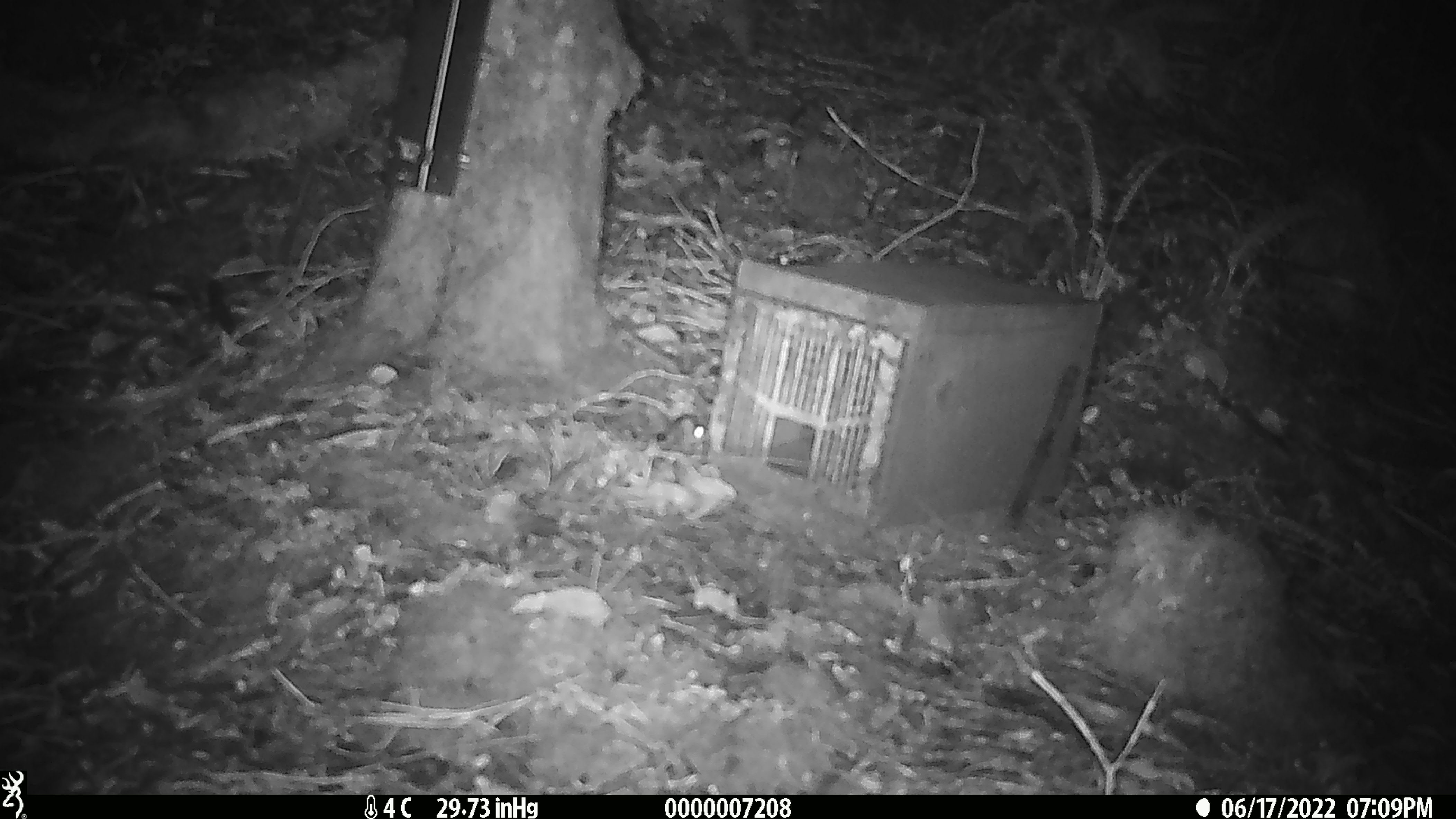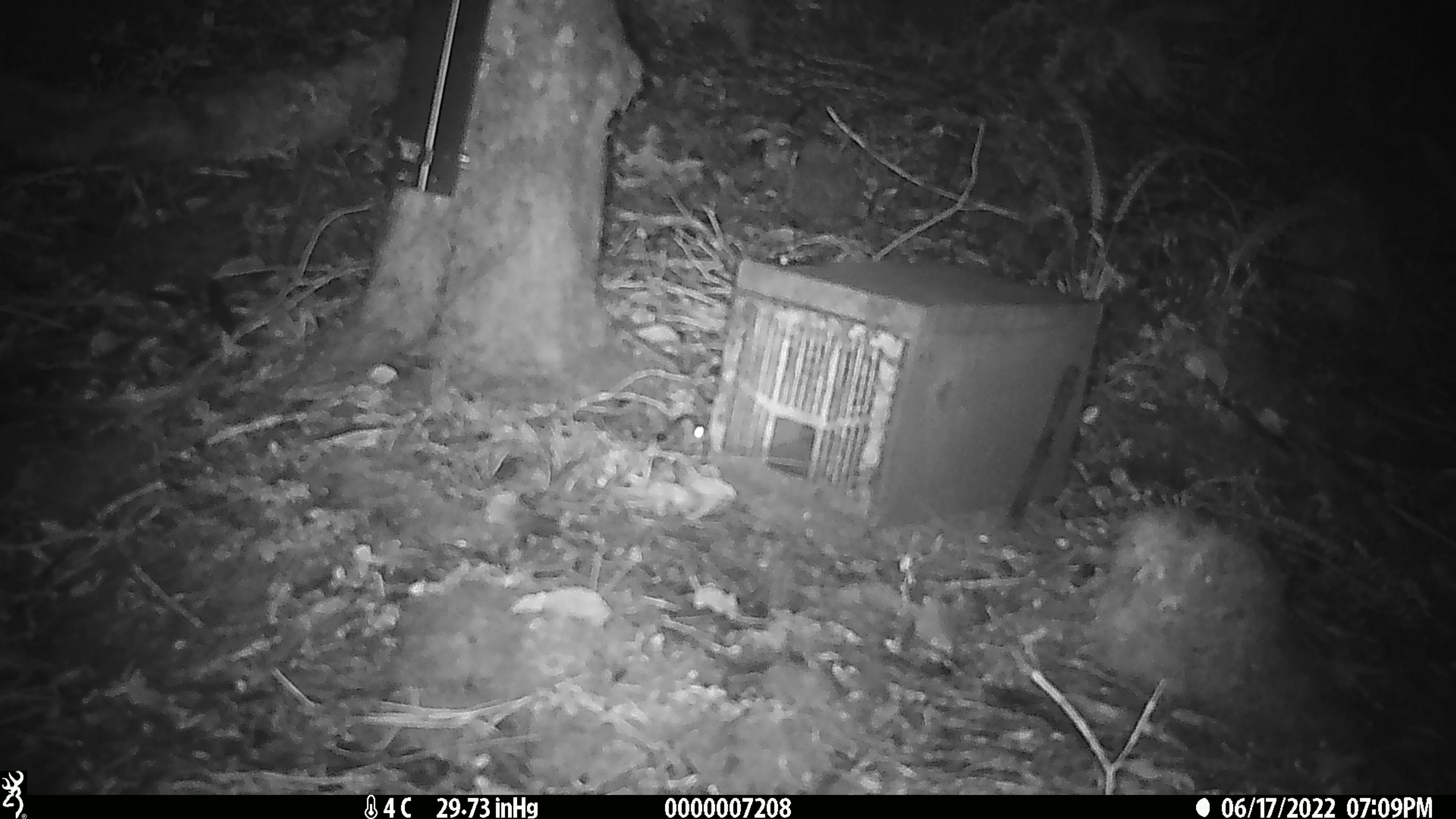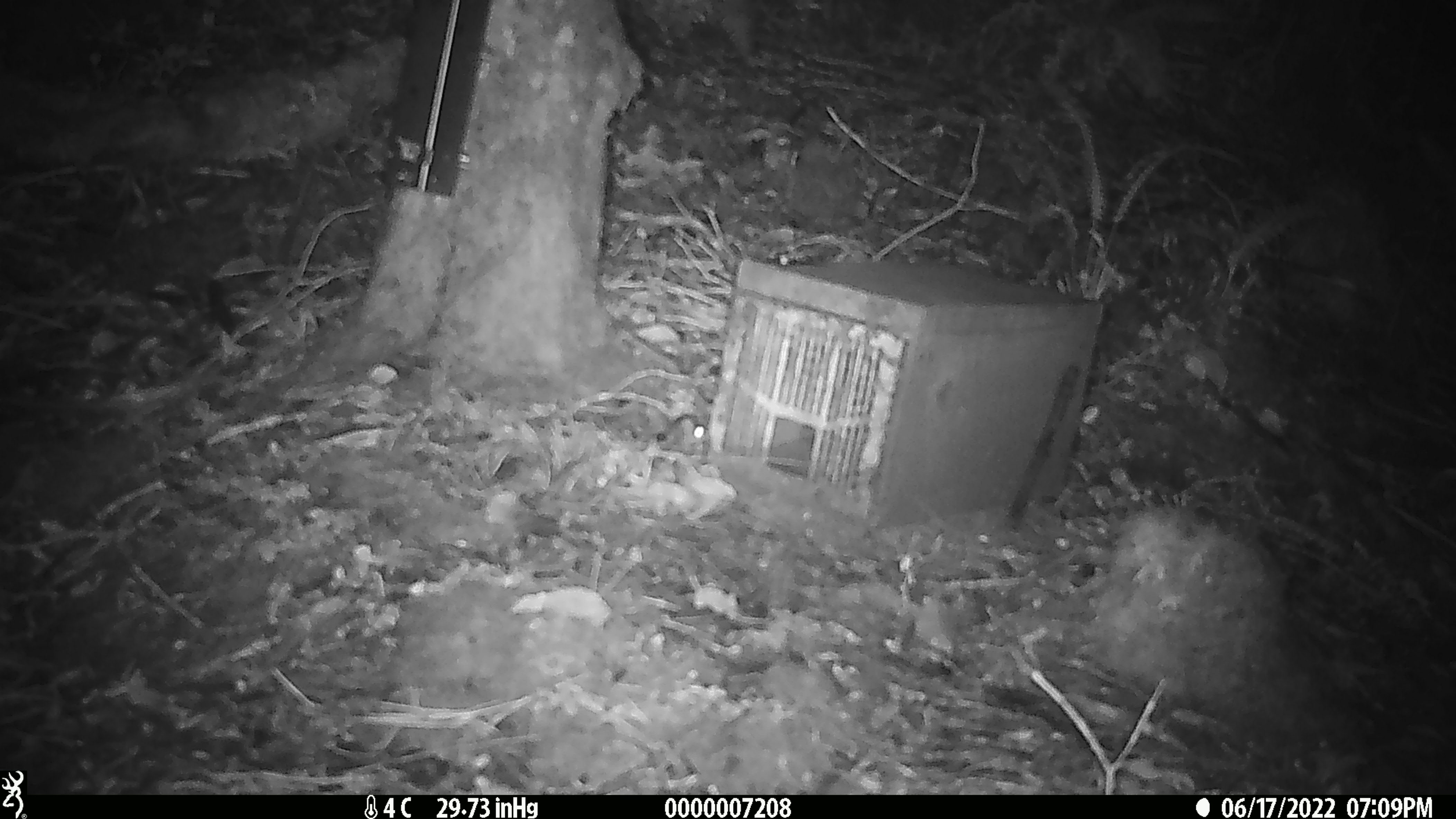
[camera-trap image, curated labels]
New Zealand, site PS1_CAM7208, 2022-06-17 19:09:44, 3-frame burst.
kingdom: Animalia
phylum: Chordata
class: Mammalia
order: Rodentia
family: Muridae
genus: Mus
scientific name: Mus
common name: mouse